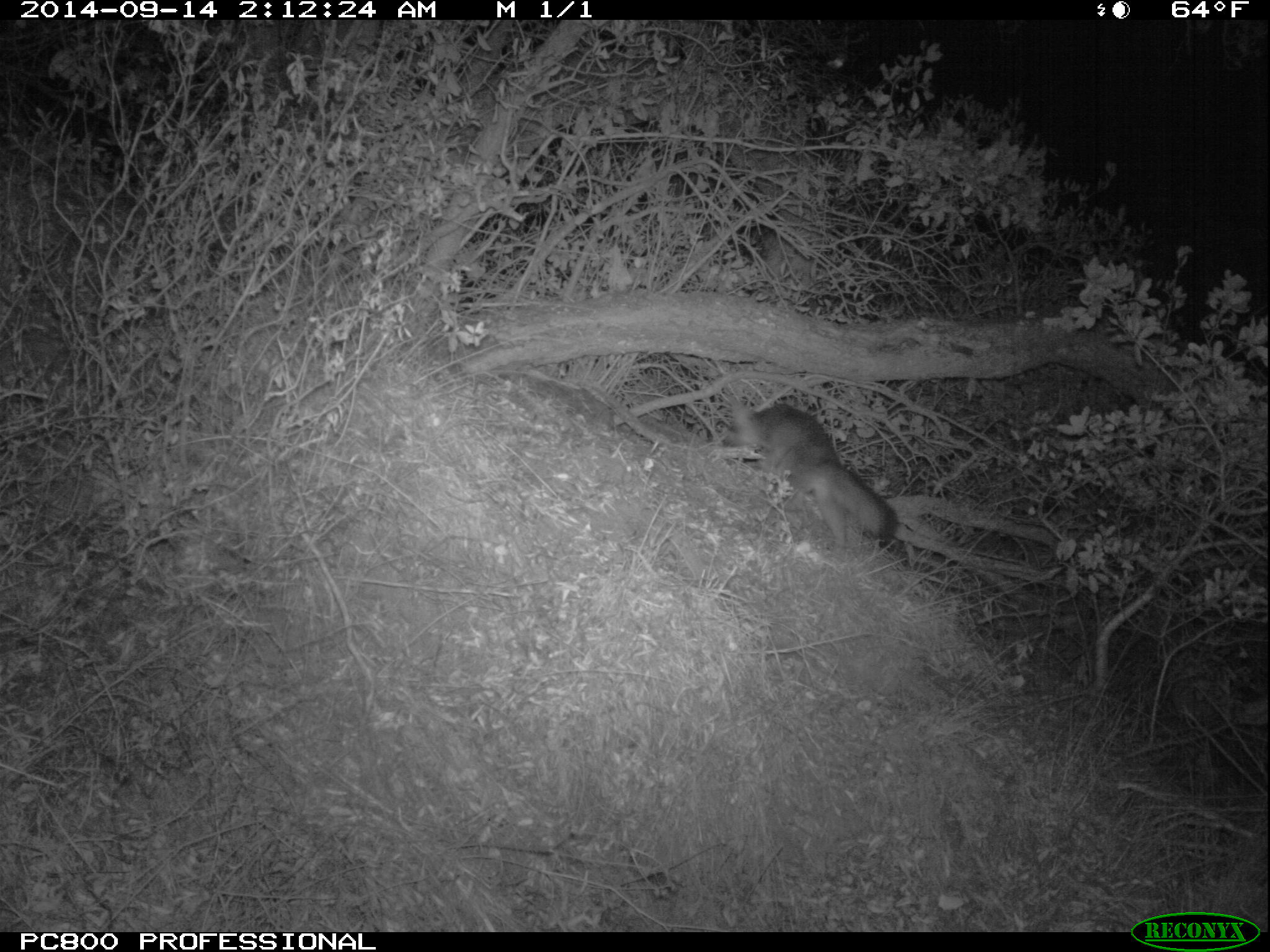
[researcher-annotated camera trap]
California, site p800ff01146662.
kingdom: Animalia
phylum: Chordata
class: Mammalia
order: Carnivora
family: Canidae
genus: Urocyon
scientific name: Urocyon littoralis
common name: island fox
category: fox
Fox (island fox) (Urocyon littoralis).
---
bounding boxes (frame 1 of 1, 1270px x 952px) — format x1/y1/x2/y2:
fox: 719/398/897/560